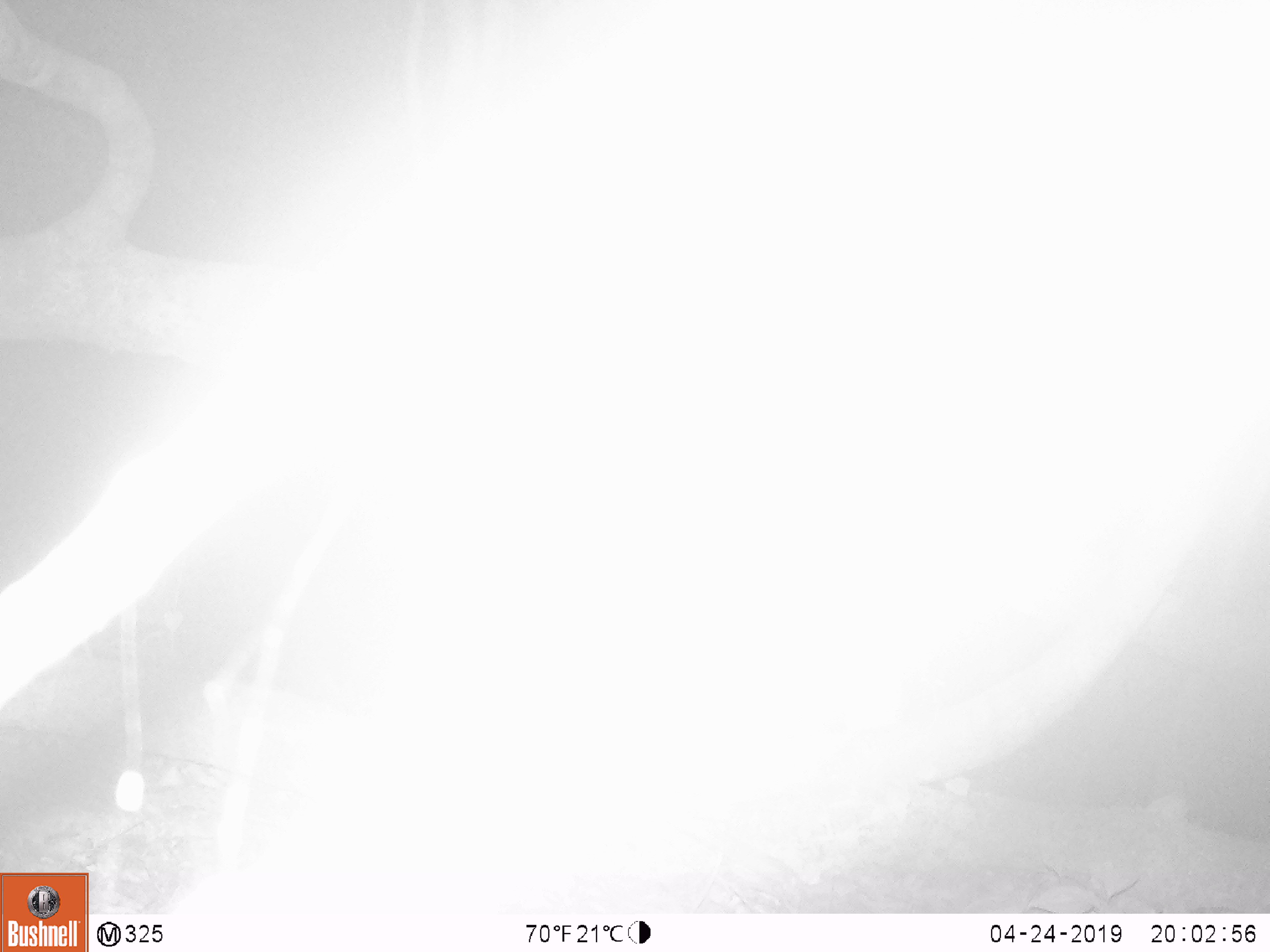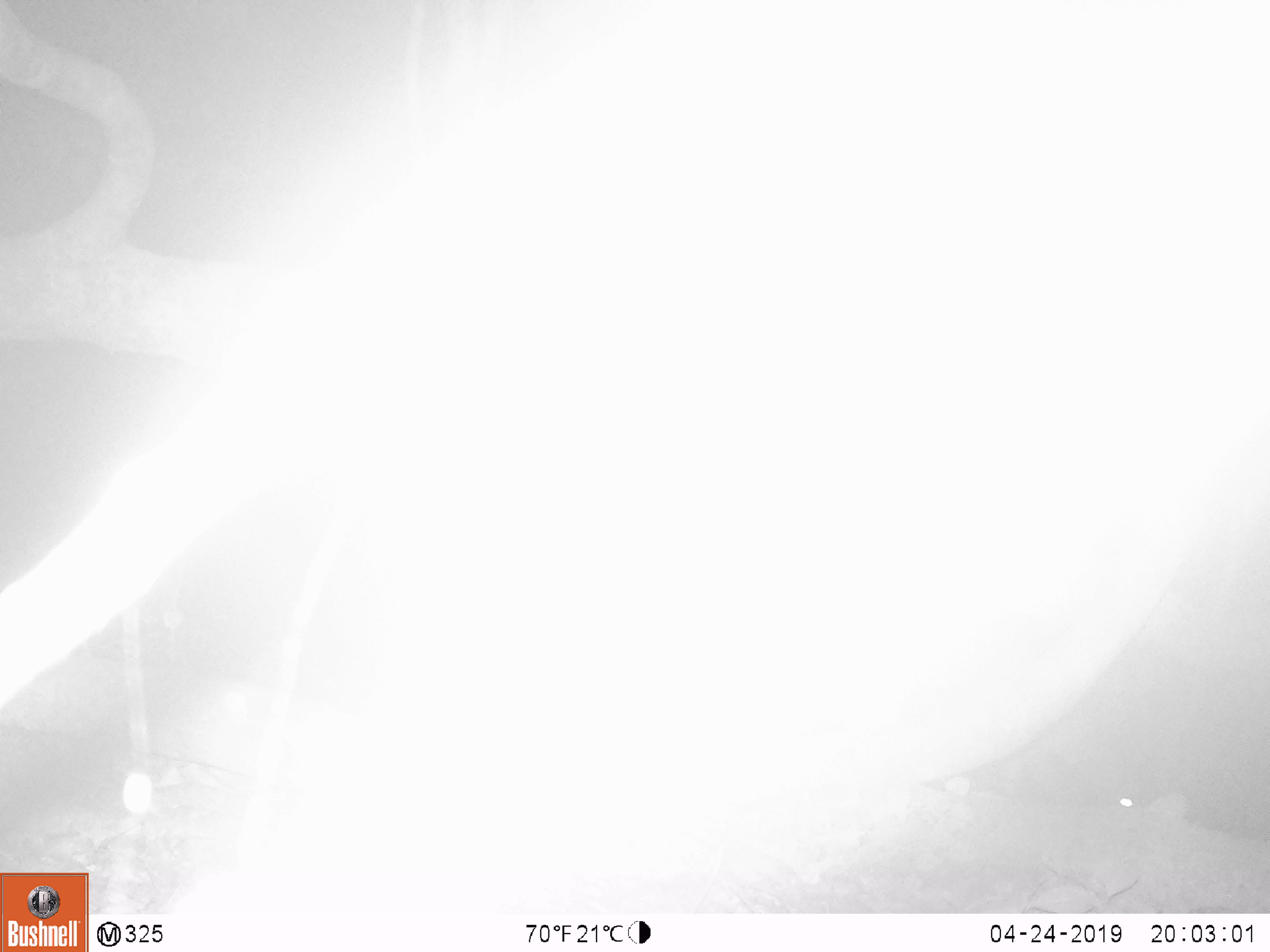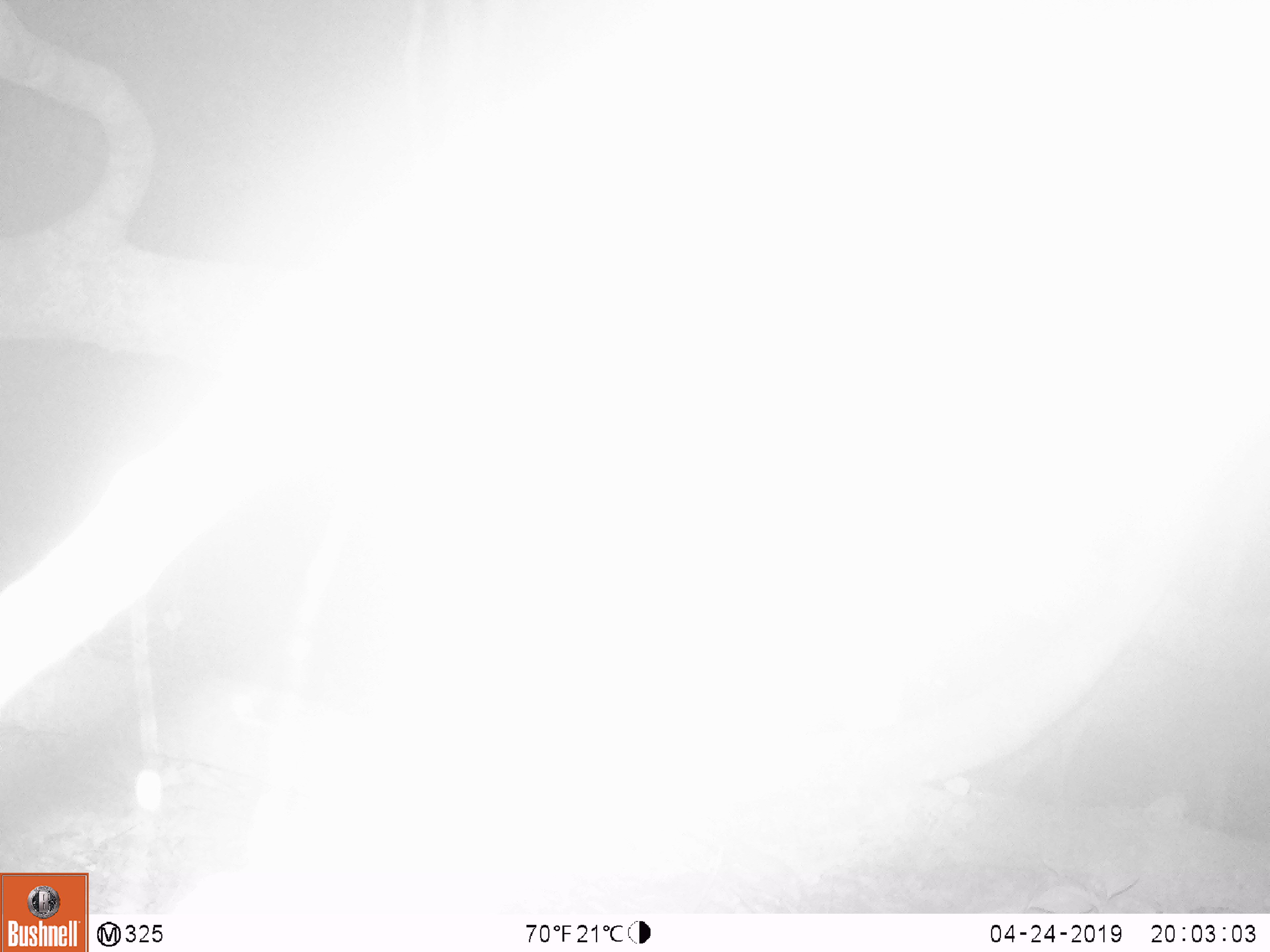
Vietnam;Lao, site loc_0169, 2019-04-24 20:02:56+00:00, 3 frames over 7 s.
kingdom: Animalia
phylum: Chordata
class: Mammalia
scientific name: Laurasiatheria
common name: ungulate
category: unidentified ungulates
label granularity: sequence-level